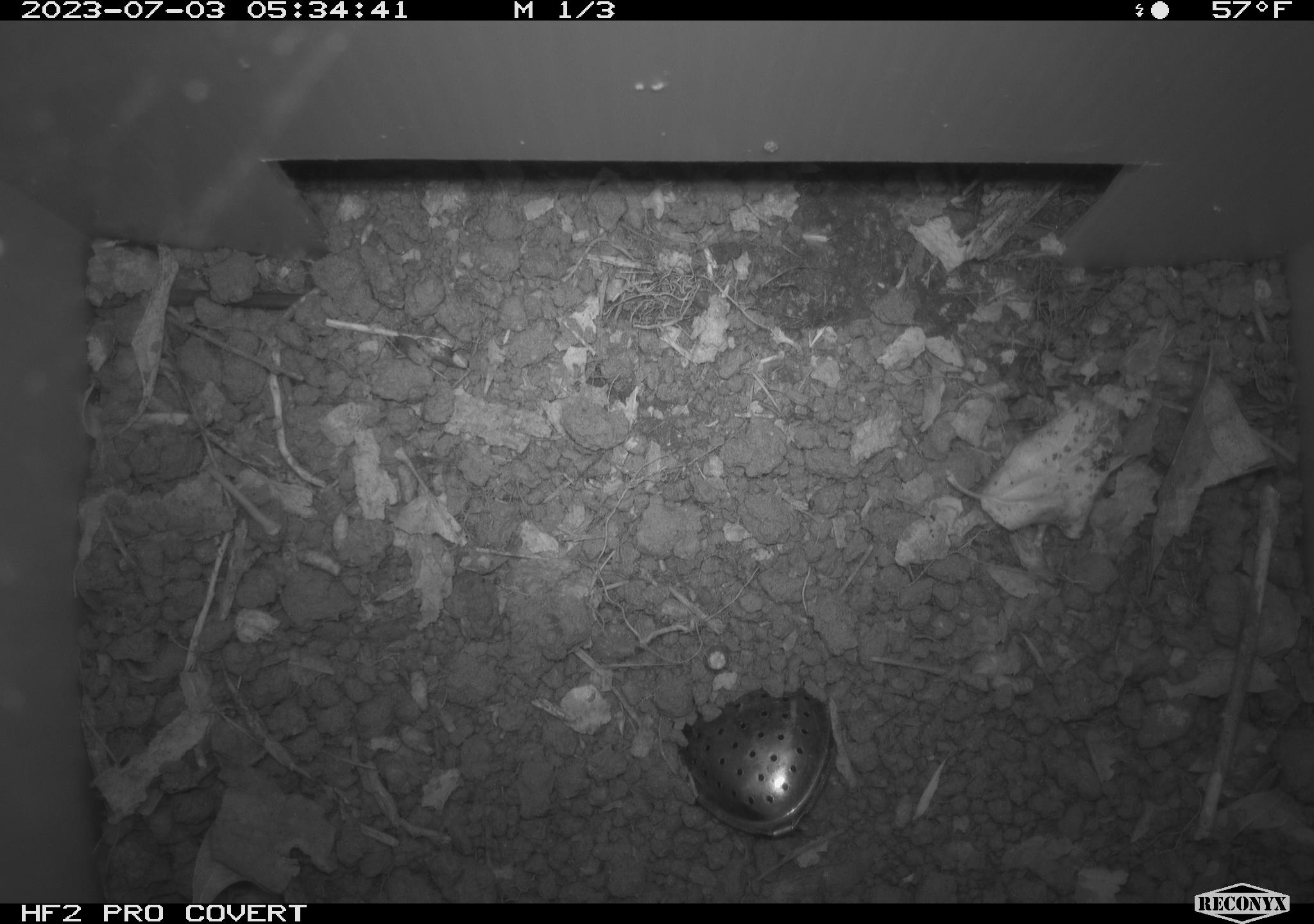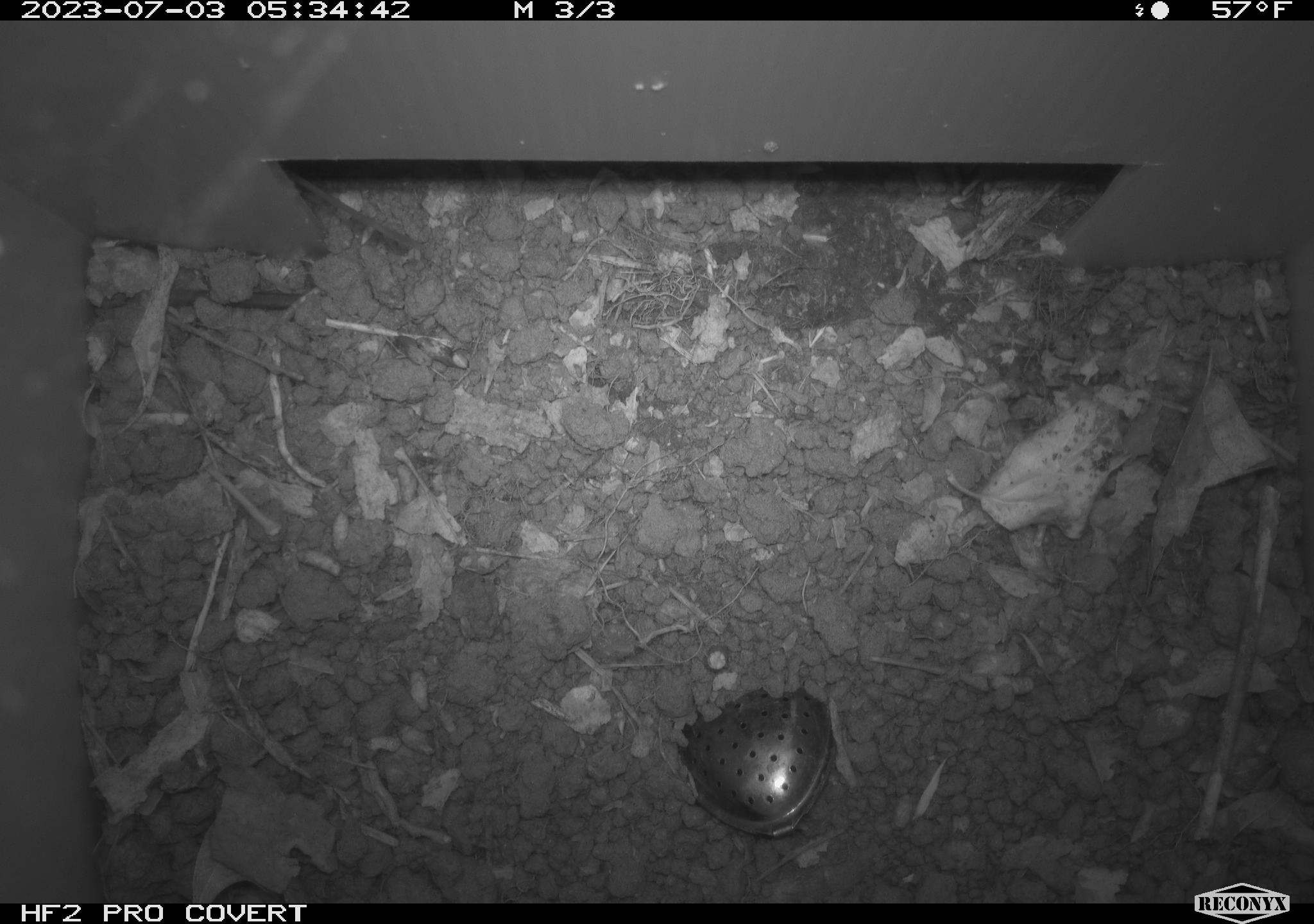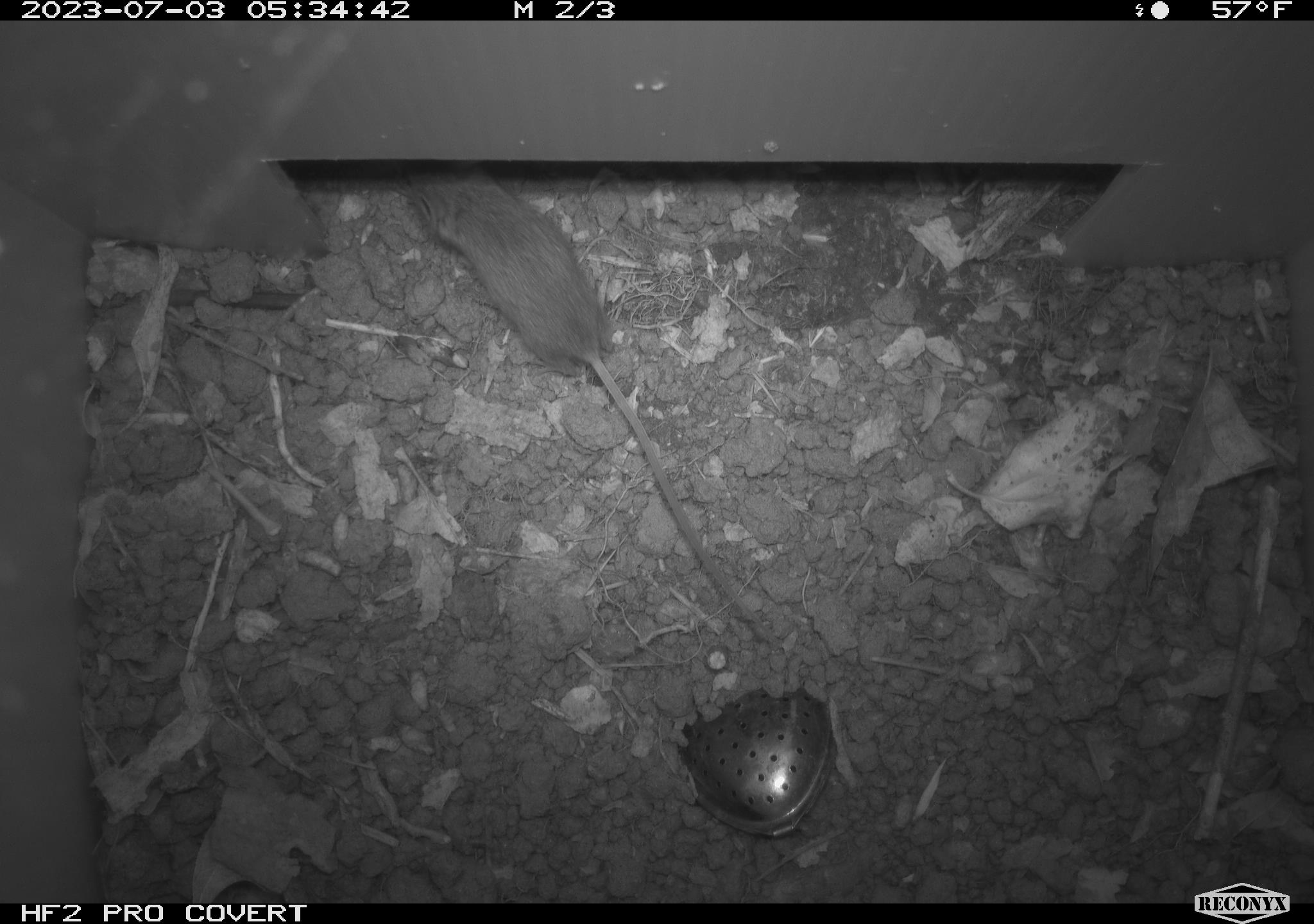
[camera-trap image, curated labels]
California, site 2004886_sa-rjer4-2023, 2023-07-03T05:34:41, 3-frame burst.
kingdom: Animalia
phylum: Chordata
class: Mammalia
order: Rodentia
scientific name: Rodentia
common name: mouse species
Mouse species (Rodentia).